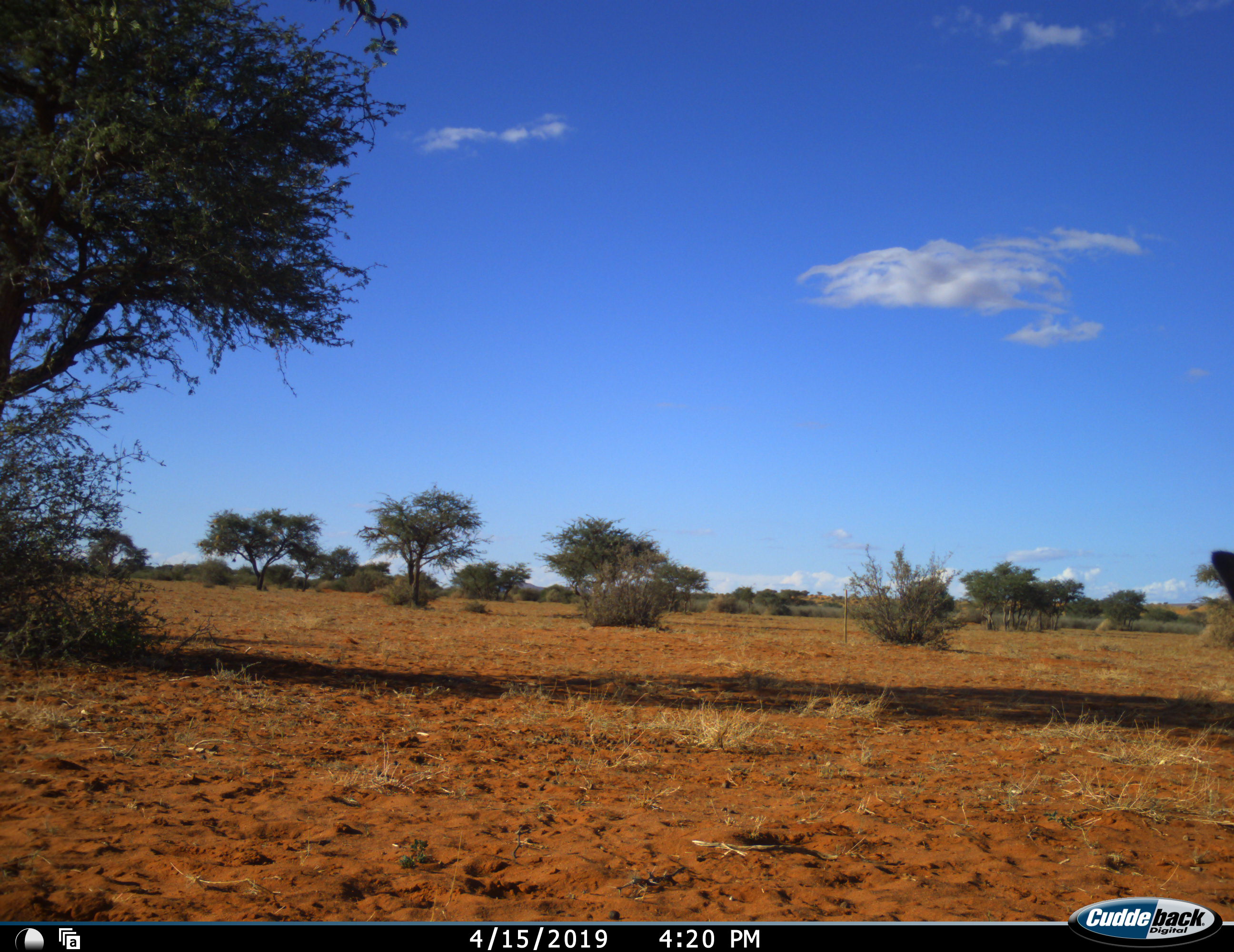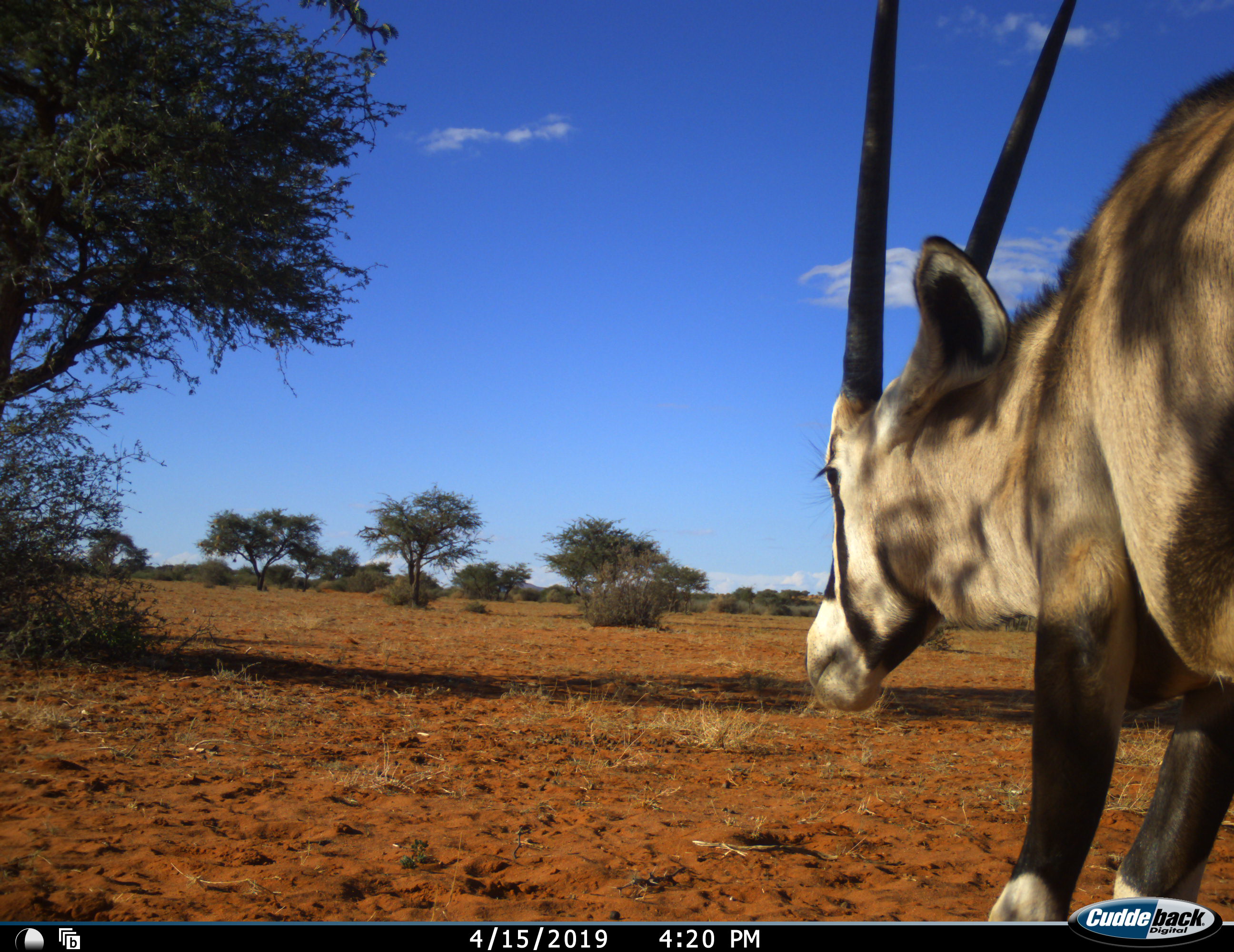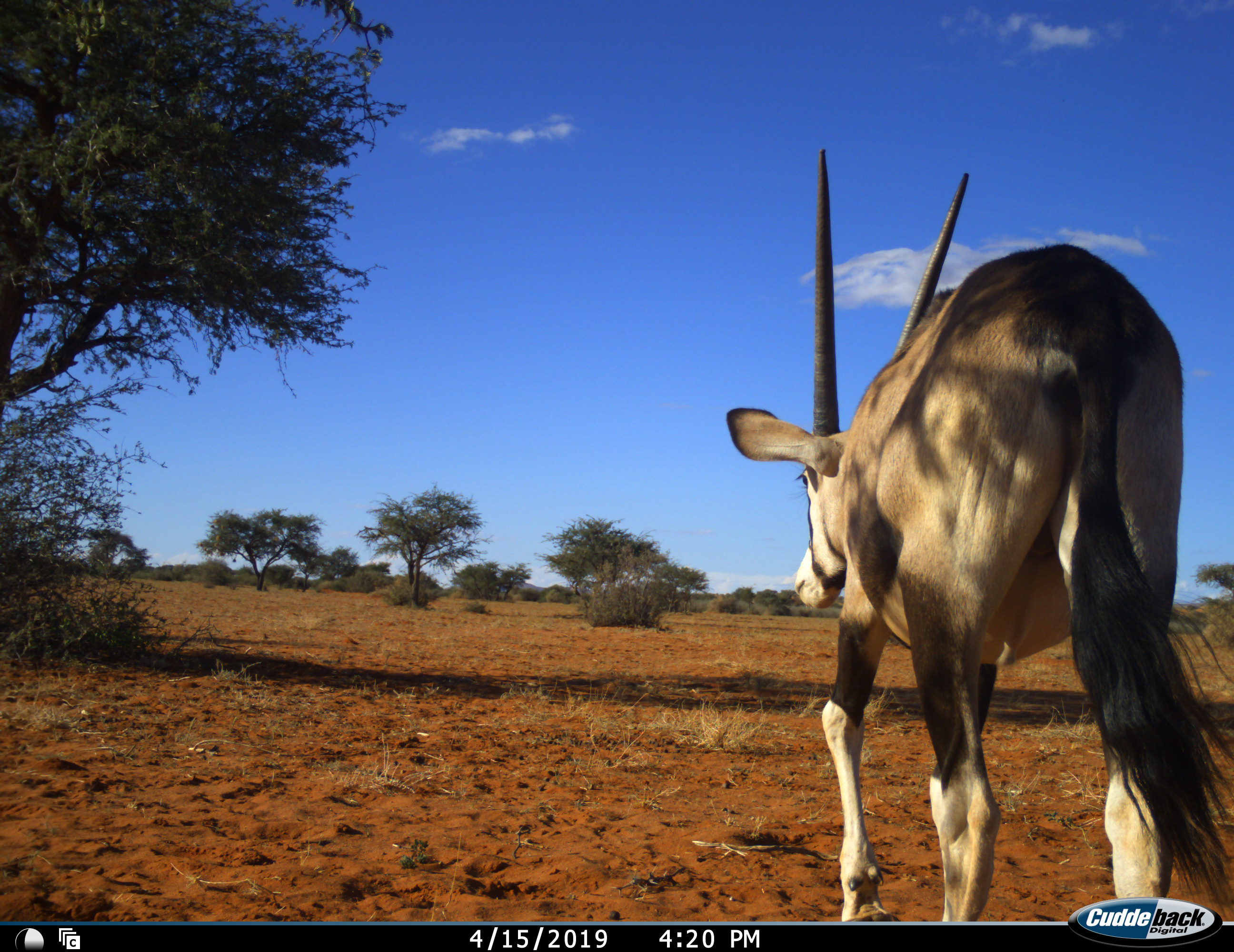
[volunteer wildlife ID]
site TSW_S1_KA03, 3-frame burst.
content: unidentified animal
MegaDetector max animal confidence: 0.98